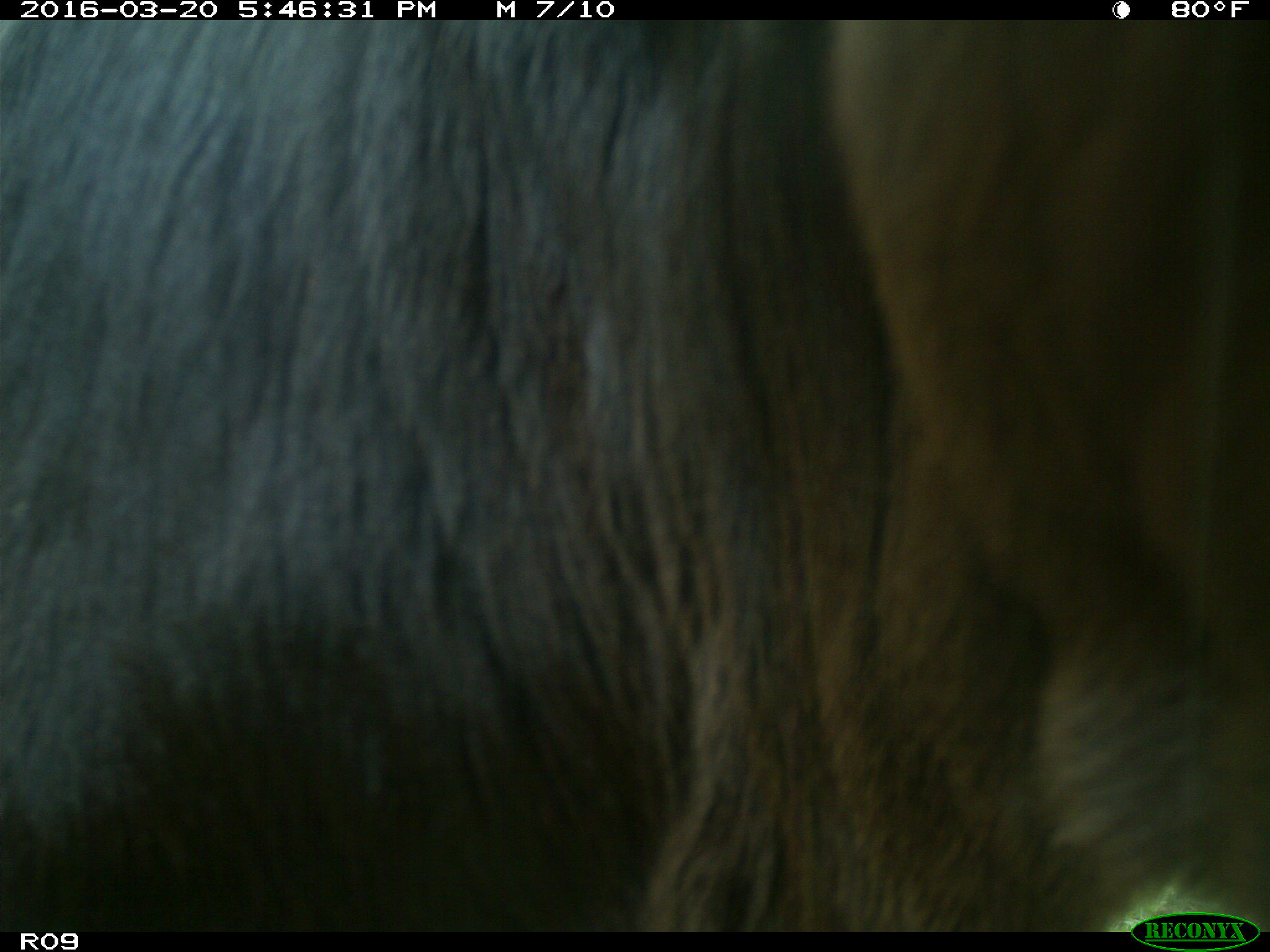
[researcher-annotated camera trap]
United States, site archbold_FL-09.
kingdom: Animalia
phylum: Chordata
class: Mammalia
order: Artiodactyla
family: Bovidae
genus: Bos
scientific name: Bos taurus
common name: domestic cow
Bos taurus (domestic cow).